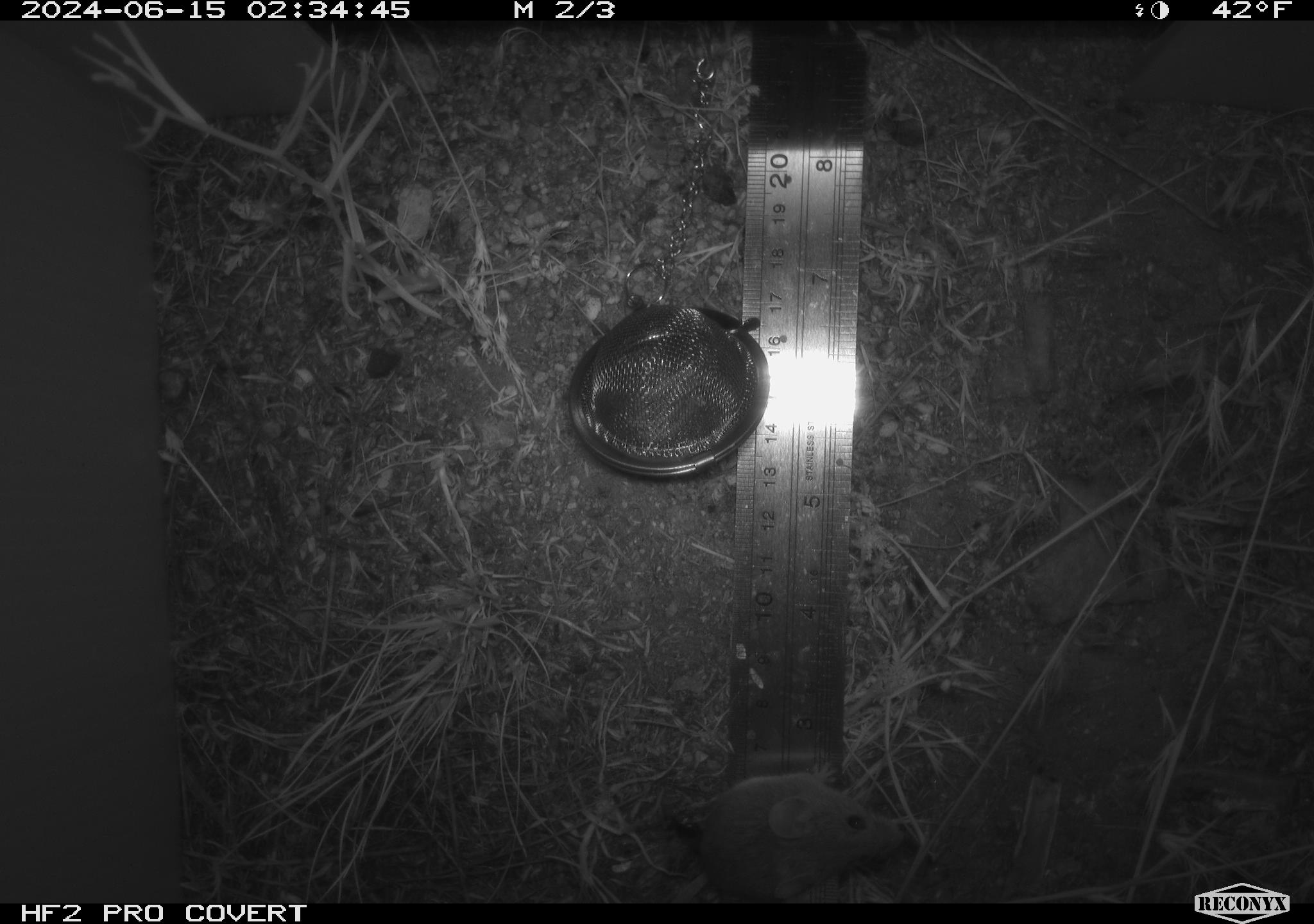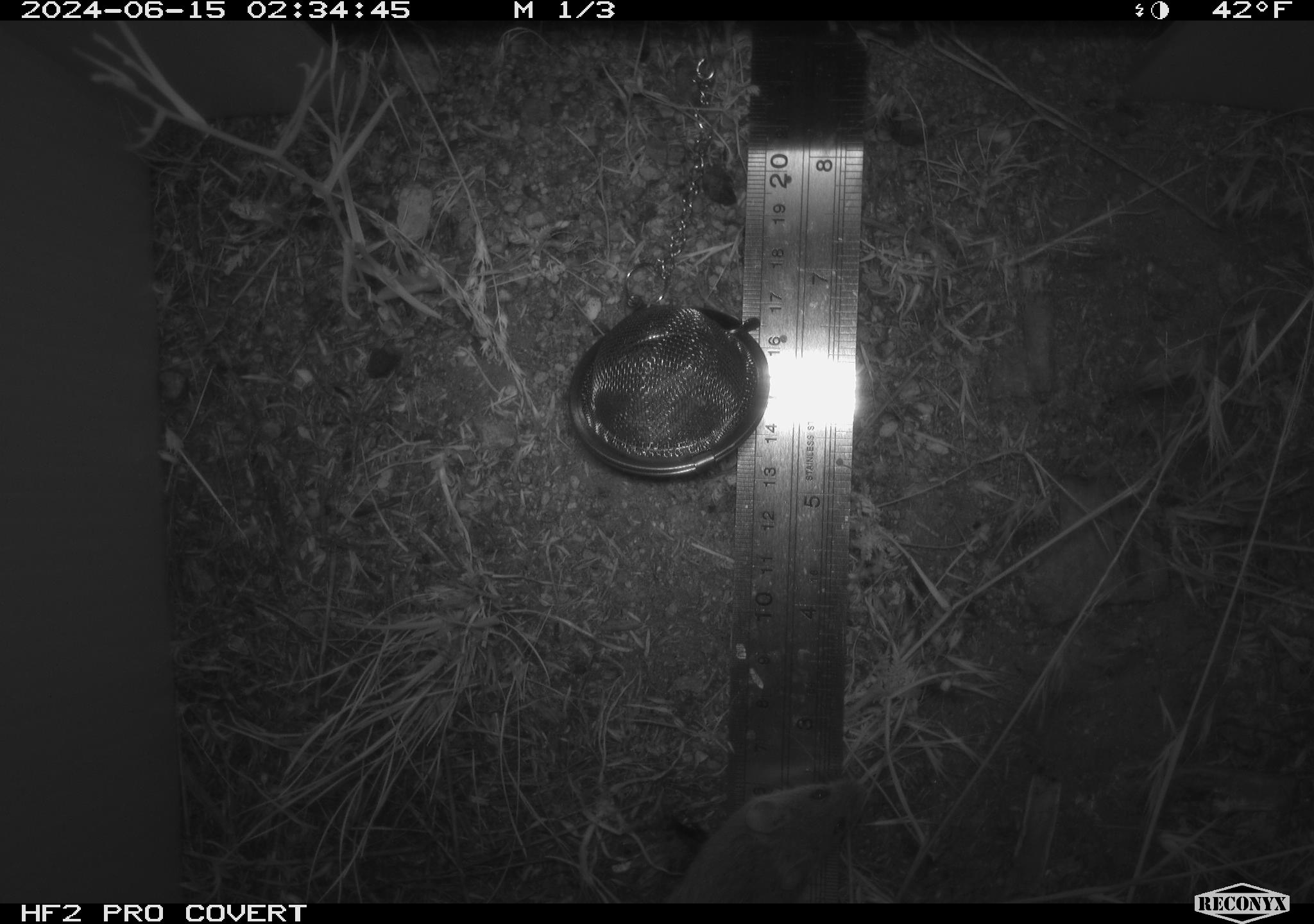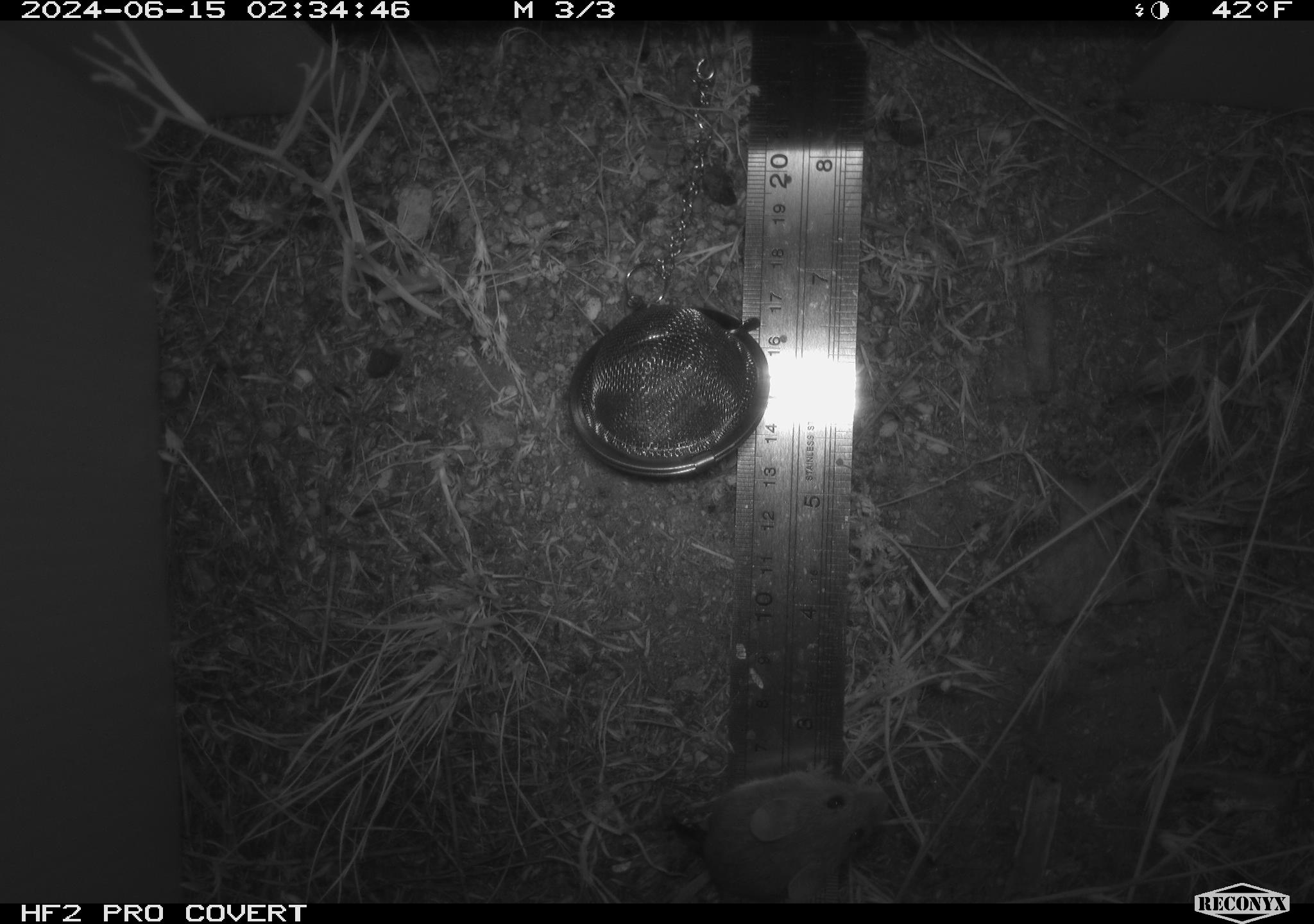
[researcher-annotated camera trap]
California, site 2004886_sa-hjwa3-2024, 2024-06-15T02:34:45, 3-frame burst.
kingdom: Animalia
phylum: Chordata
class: Mammalia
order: Rodentia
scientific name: Rodentia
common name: rodent